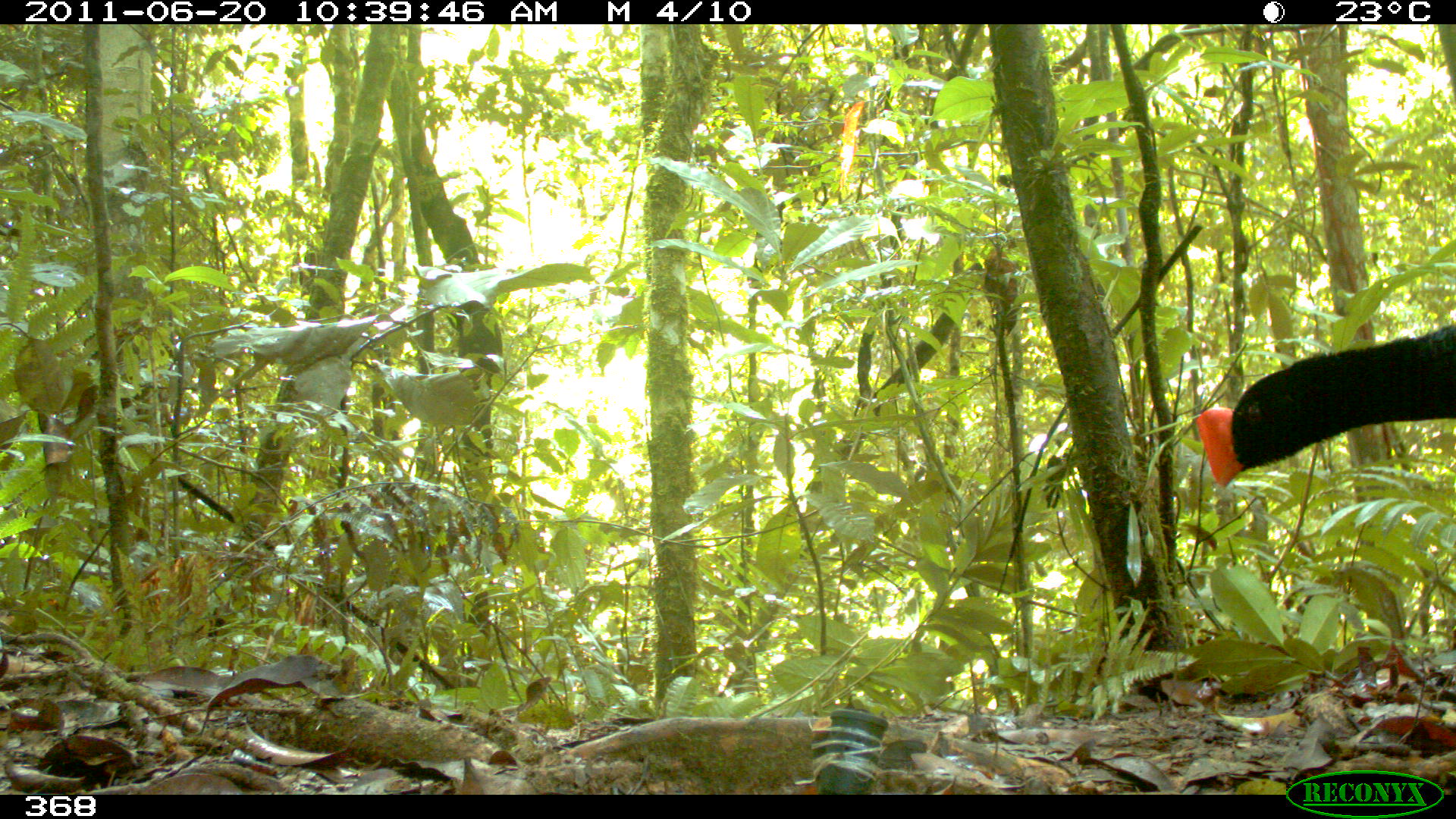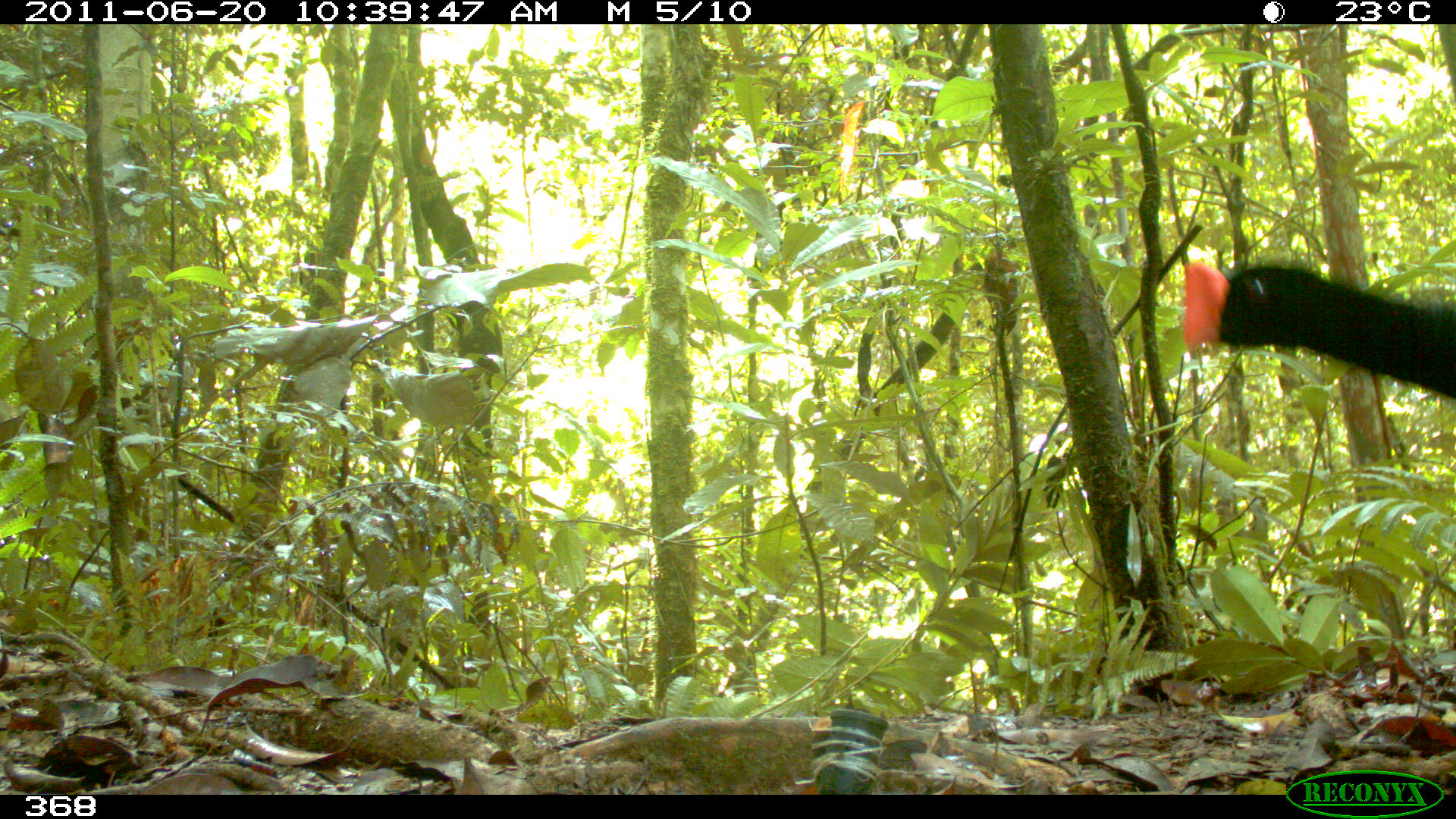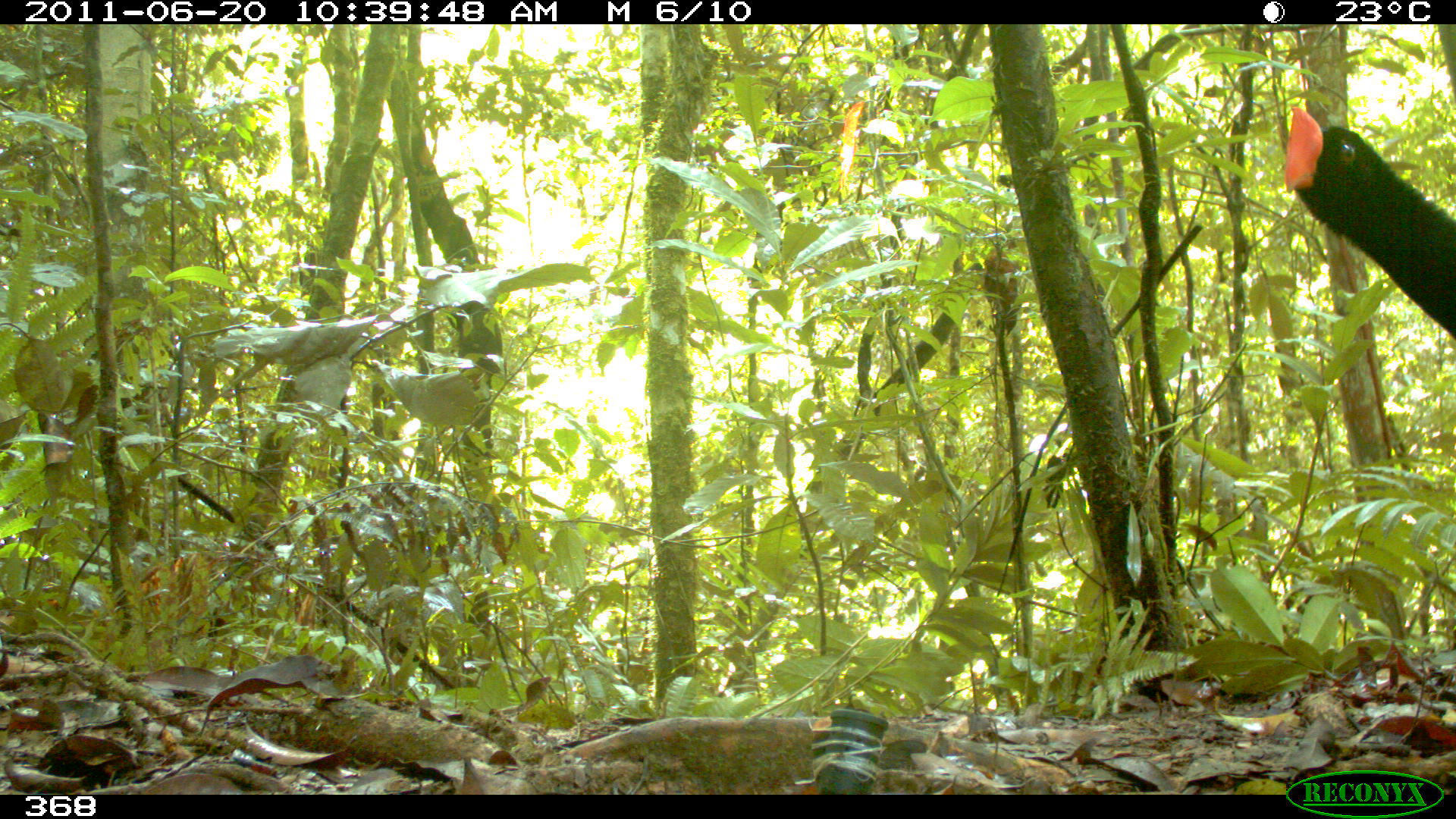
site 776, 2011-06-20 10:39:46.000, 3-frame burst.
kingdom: Animalia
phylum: Chordata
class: Aves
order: Galliformes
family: Cracidae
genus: Mitu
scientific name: Mitu tuberosum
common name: razor-billed curassow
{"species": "Mitu tuberosum (razor-billed curassow)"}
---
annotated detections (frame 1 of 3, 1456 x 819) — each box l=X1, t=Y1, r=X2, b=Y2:
mitu tuberosum: l=1196, t=321, r=1454, b=488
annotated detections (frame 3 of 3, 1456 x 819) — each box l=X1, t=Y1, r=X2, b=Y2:
mitu tuberosum: l=1284, t=101, r=1453, b=339